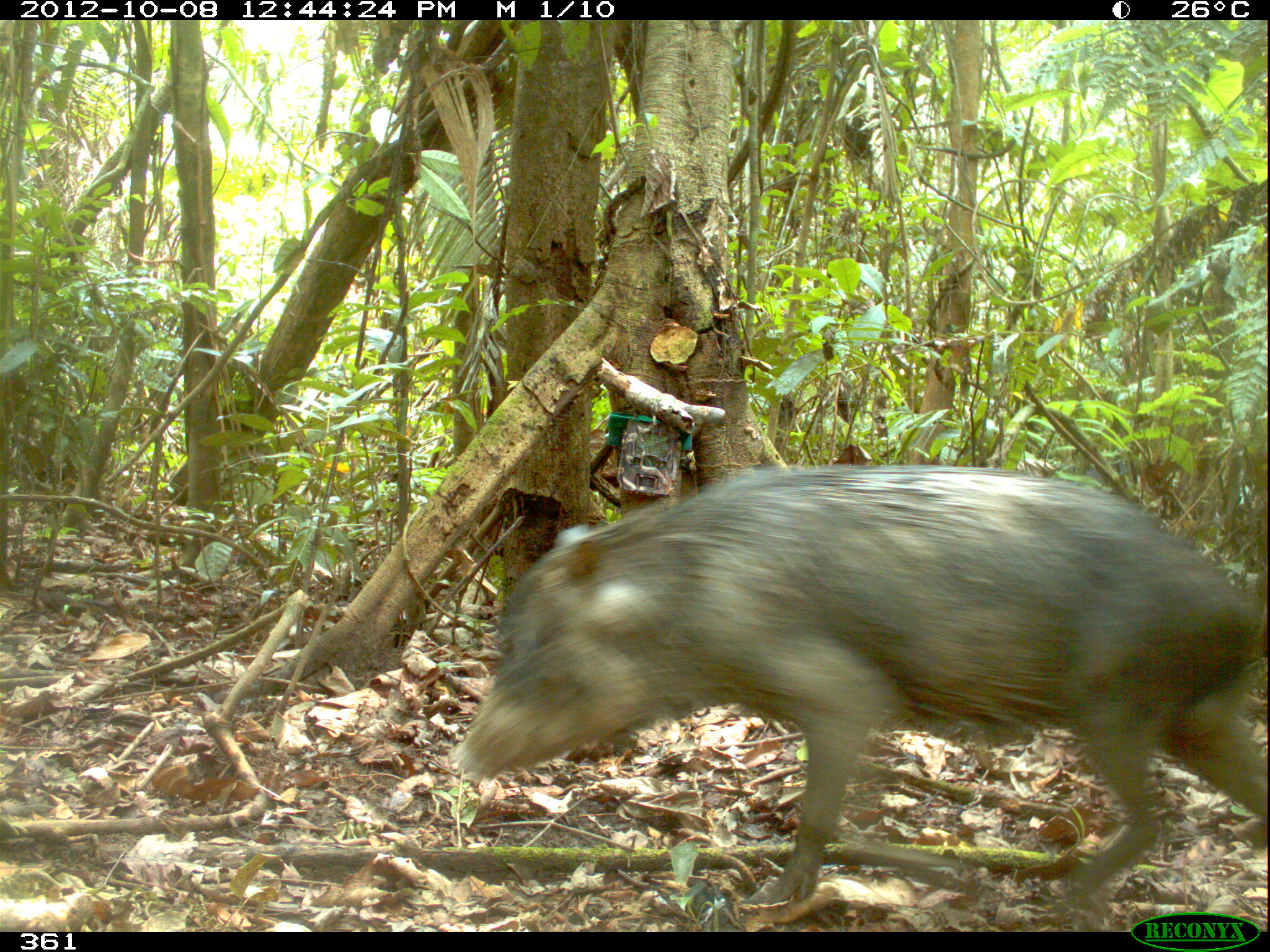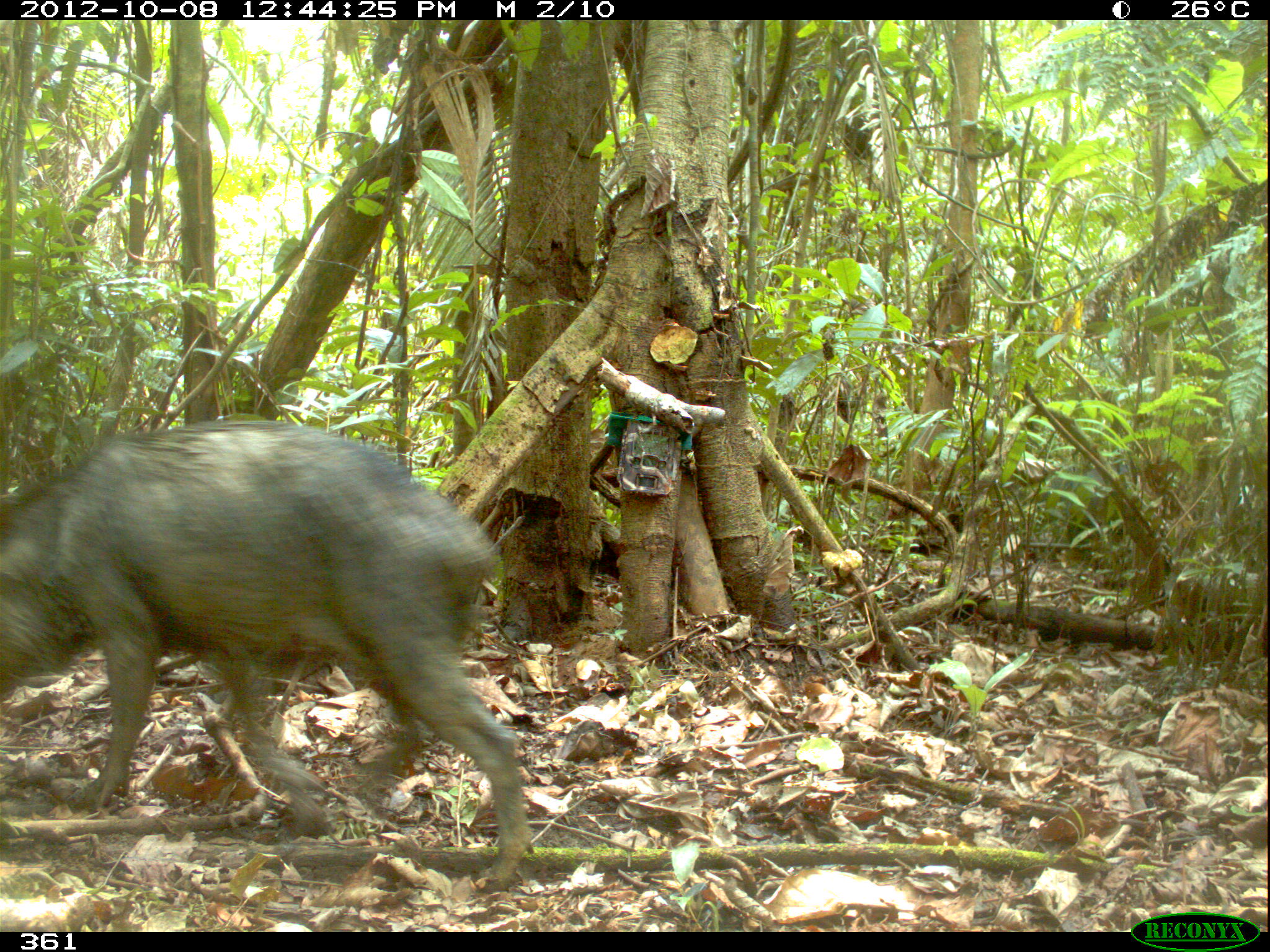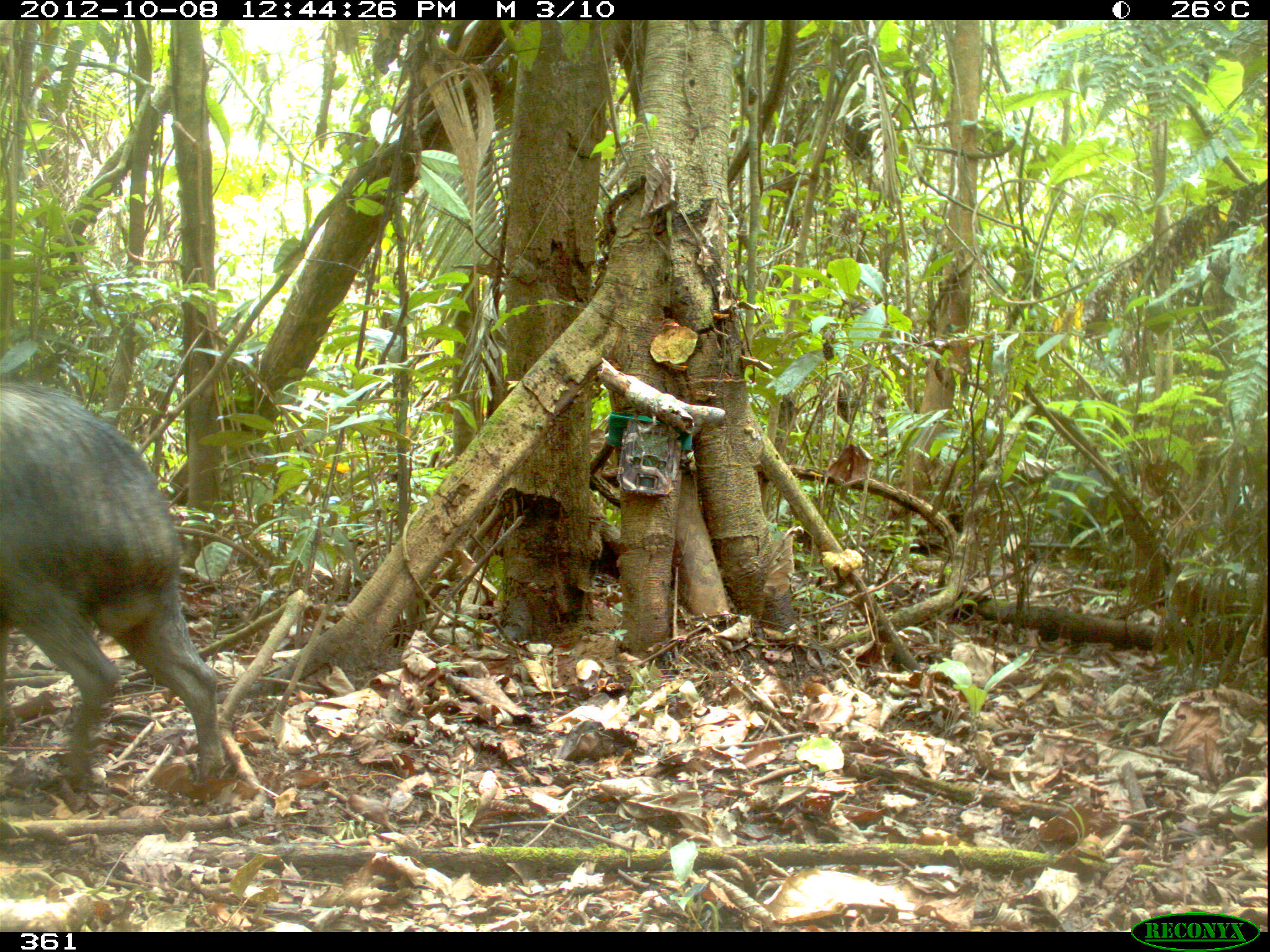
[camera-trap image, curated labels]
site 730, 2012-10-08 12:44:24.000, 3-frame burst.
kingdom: Animalia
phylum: Chordata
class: Mammalia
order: Artiodactyla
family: Tayassuidae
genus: Tayassu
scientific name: Tayassu pecari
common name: white-lipped peccary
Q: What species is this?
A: Tayassu pecari (white-lipped peccary).